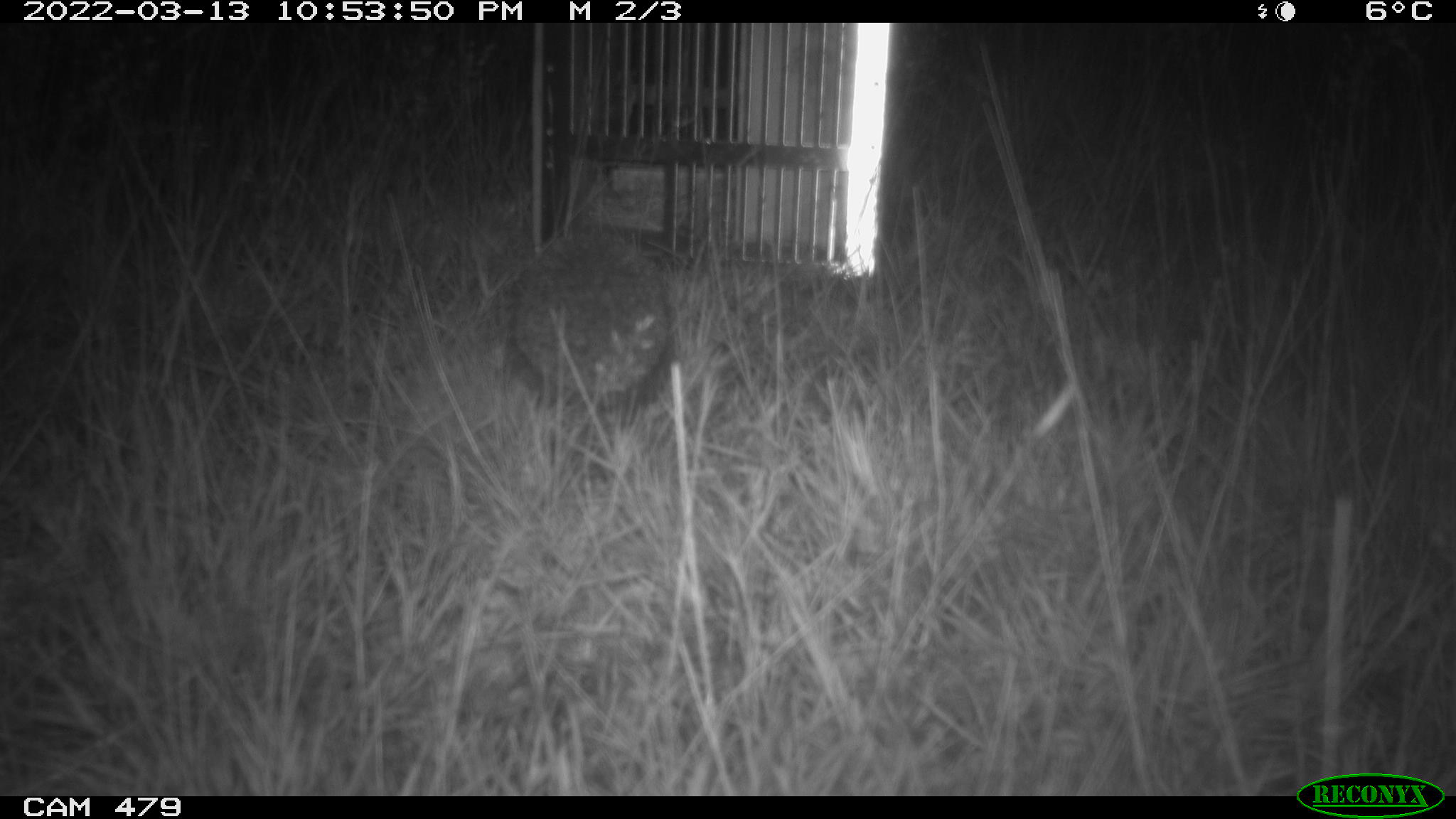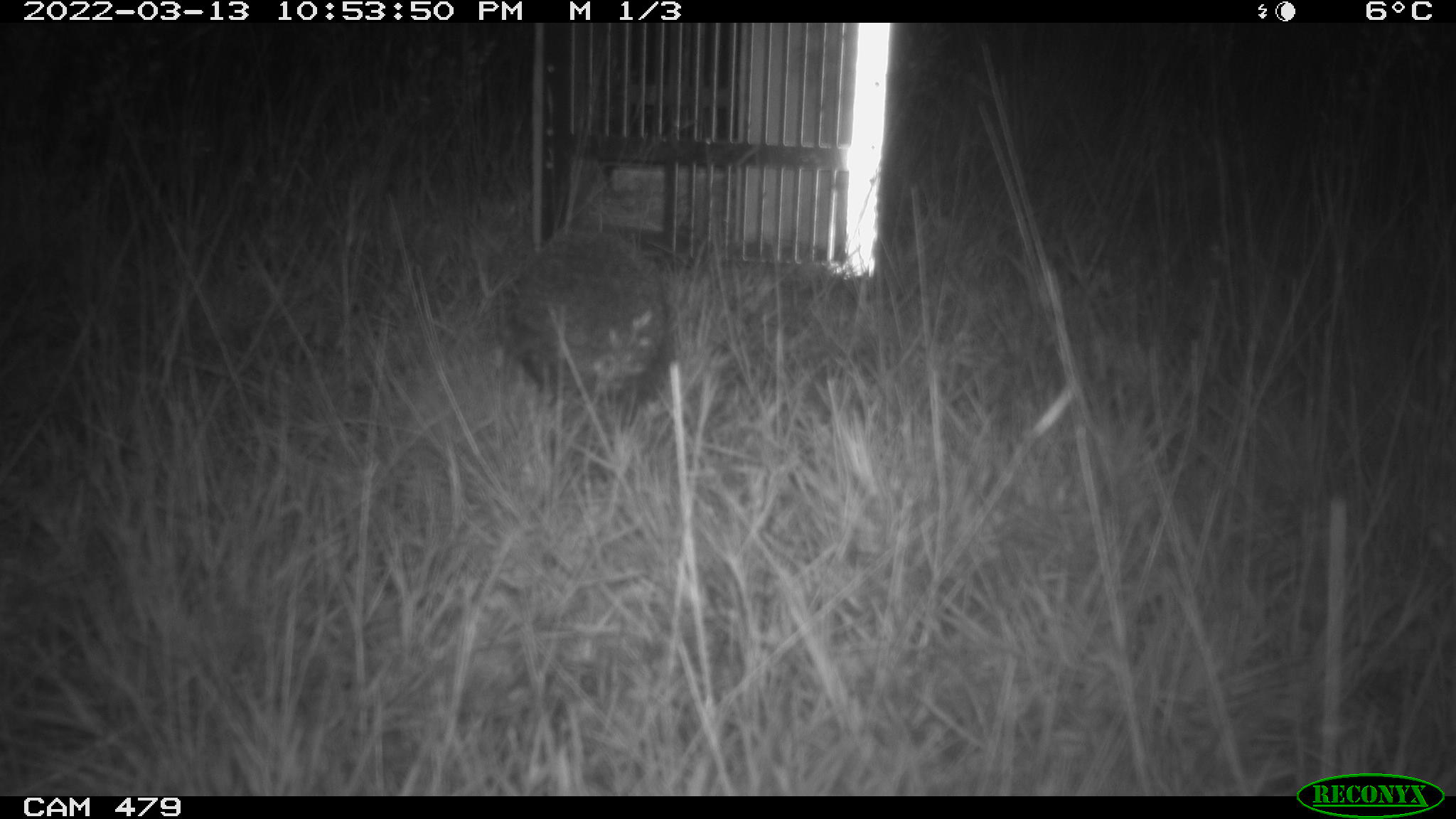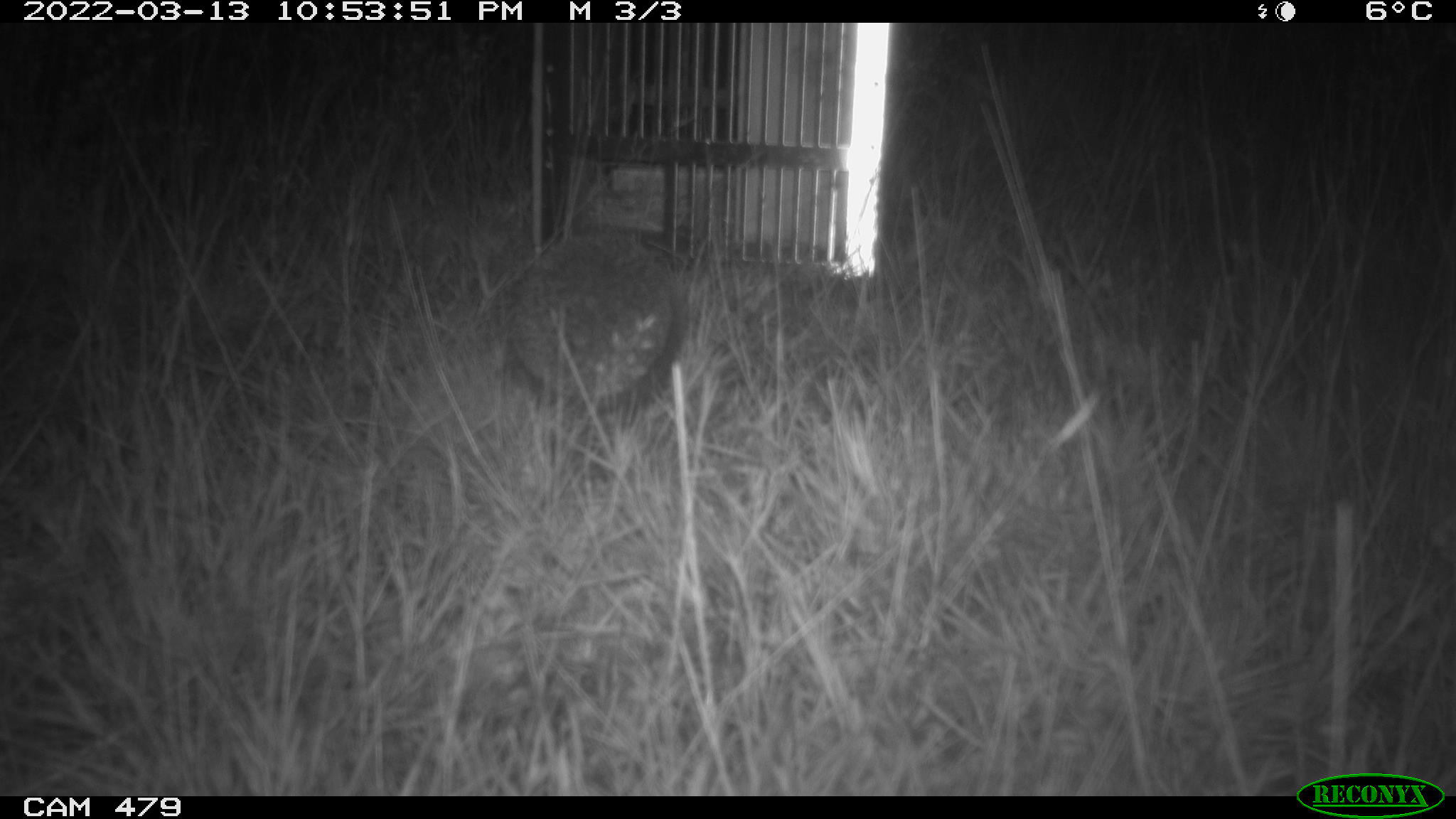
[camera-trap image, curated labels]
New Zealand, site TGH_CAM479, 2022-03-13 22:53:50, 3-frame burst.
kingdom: Animalia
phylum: Chordata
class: Mammalia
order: Eulipotyphla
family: Erinaceidae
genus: Erinaceus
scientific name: Erinaceus europaeus europaeus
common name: european hedgehog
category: hedgehog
Hedgehog (european hedgehog) (Erinaceus europaeus europaeus).